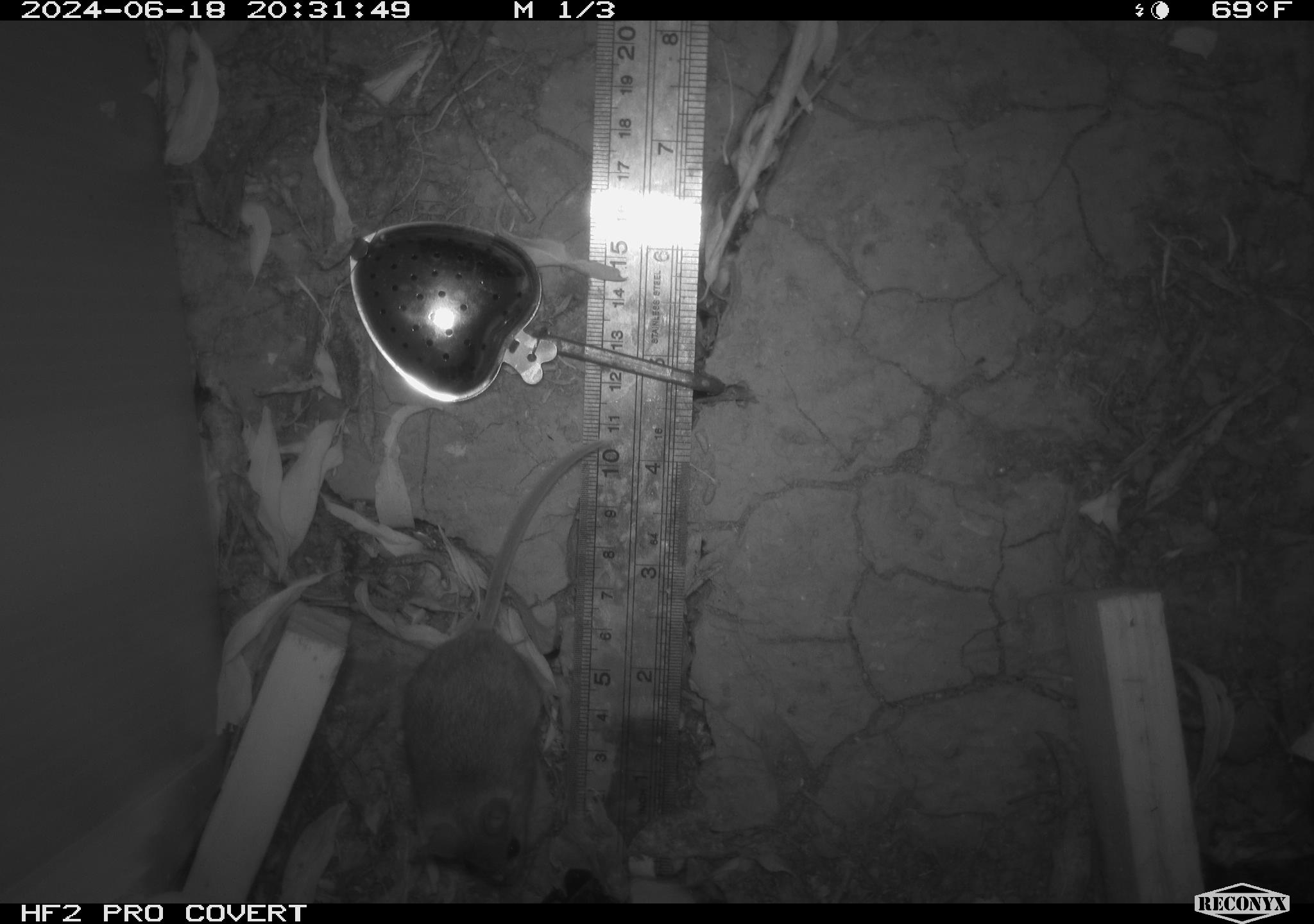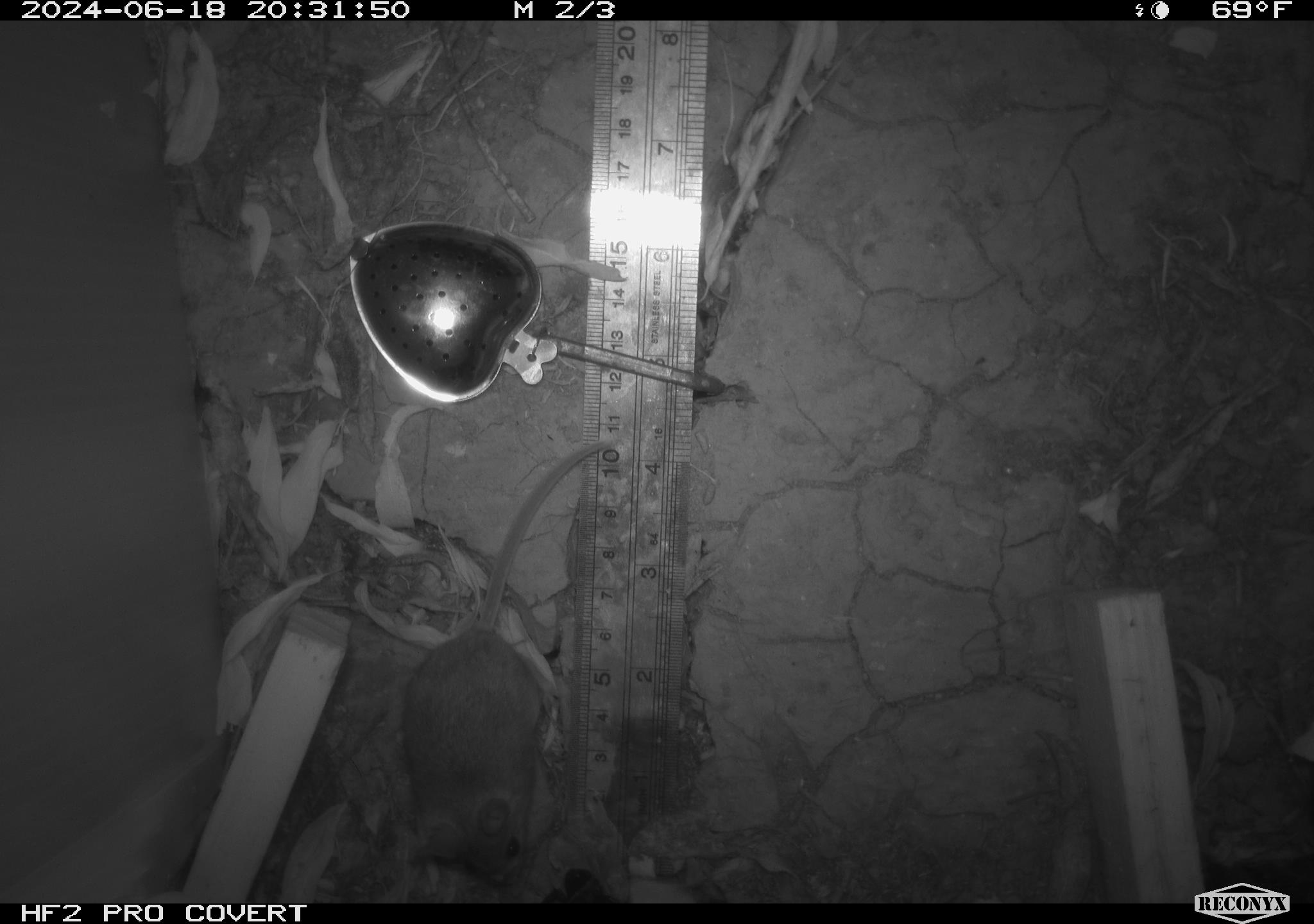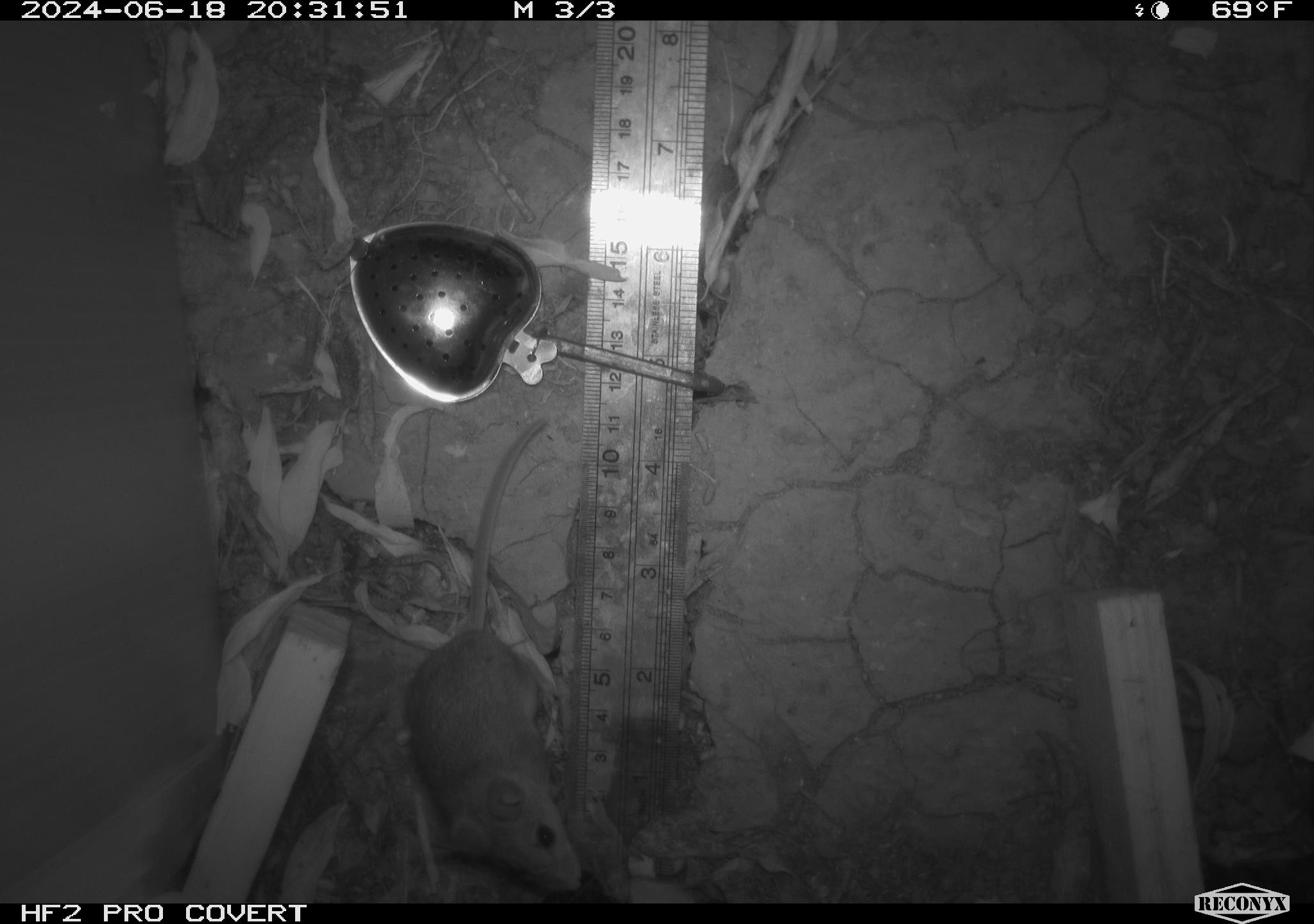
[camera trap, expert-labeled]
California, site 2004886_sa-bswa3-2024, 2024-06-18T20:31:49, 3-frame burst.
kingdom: Animalia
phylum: Chordata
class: Mammalia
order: Rodentia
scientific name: Rodentia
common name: mouse species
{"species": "mouse species (Rodentia)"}